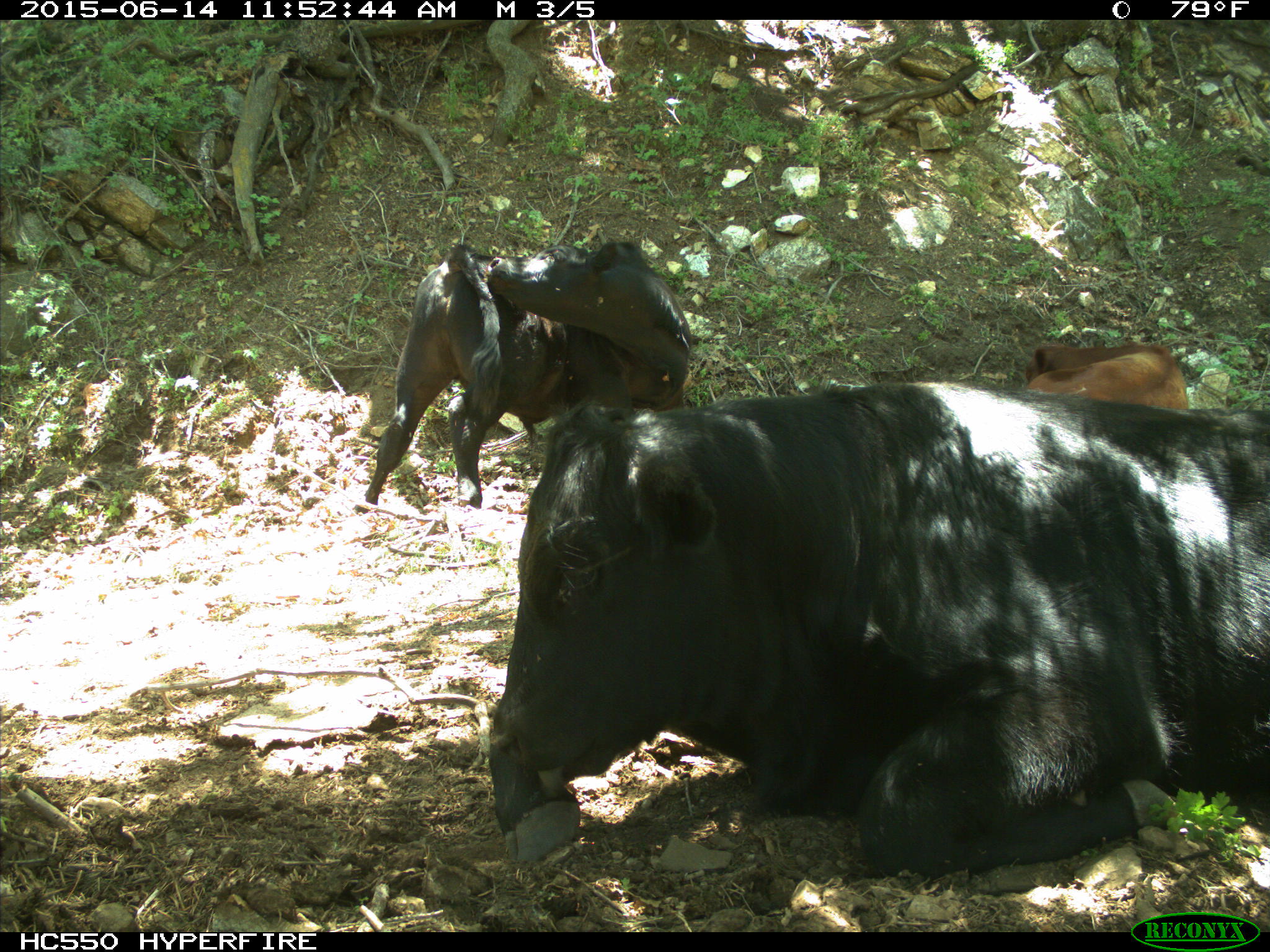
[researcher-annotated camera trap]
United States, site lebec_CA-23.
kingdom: Animalia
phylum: Chordata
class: Mammalia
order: Artiodactyla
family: Bovidae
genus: Bos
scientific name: Bos taurus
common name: domestic cow